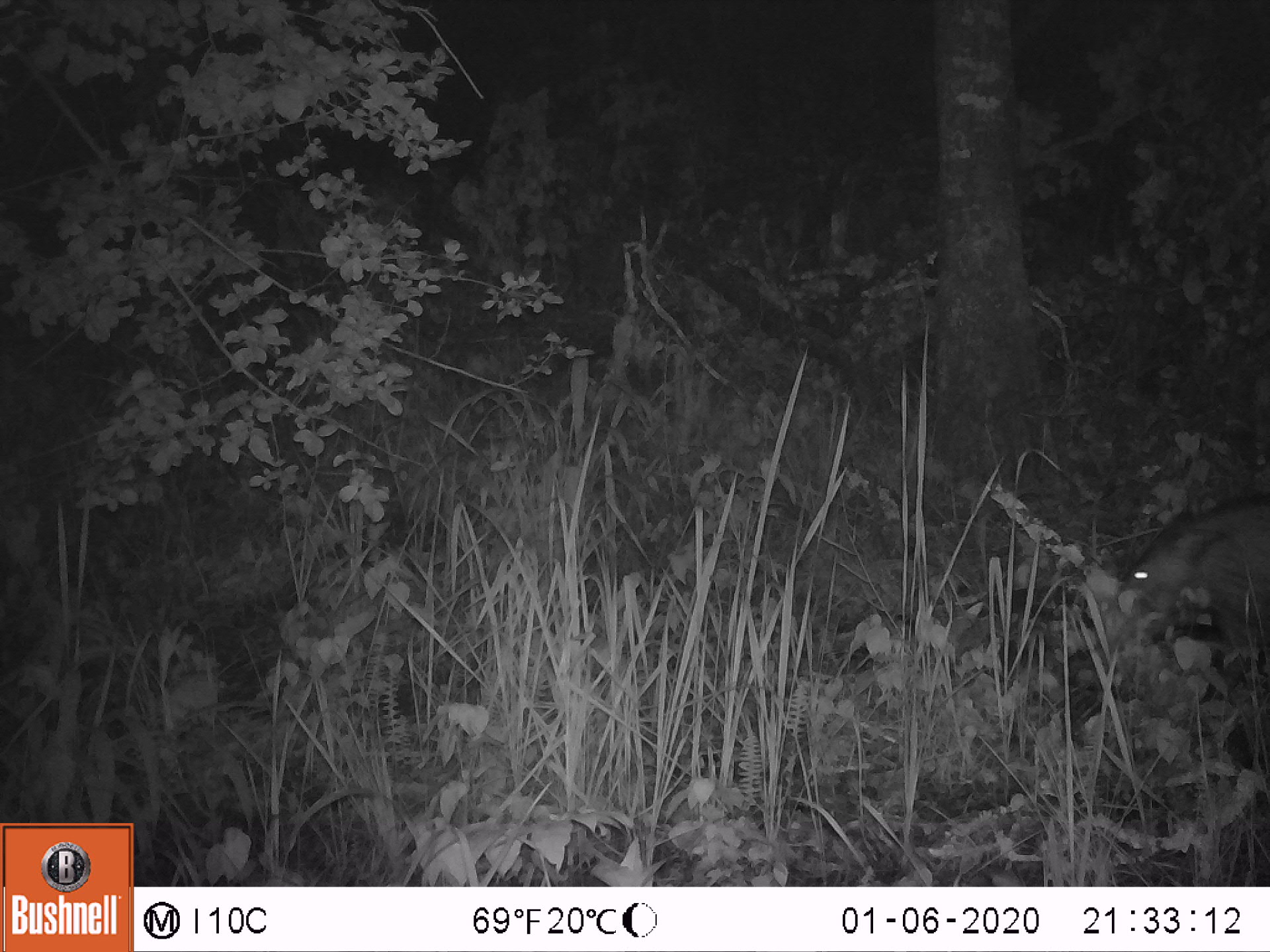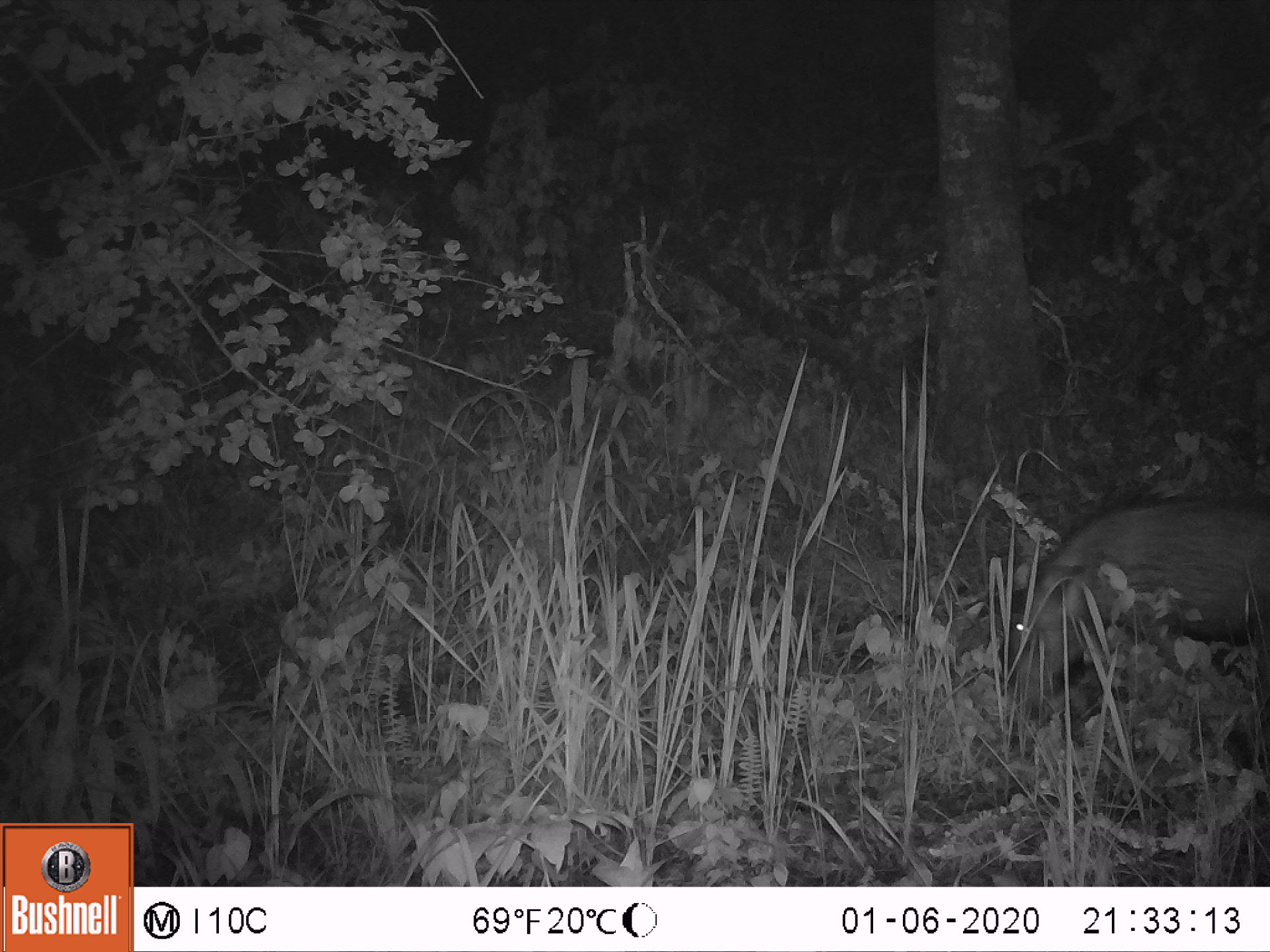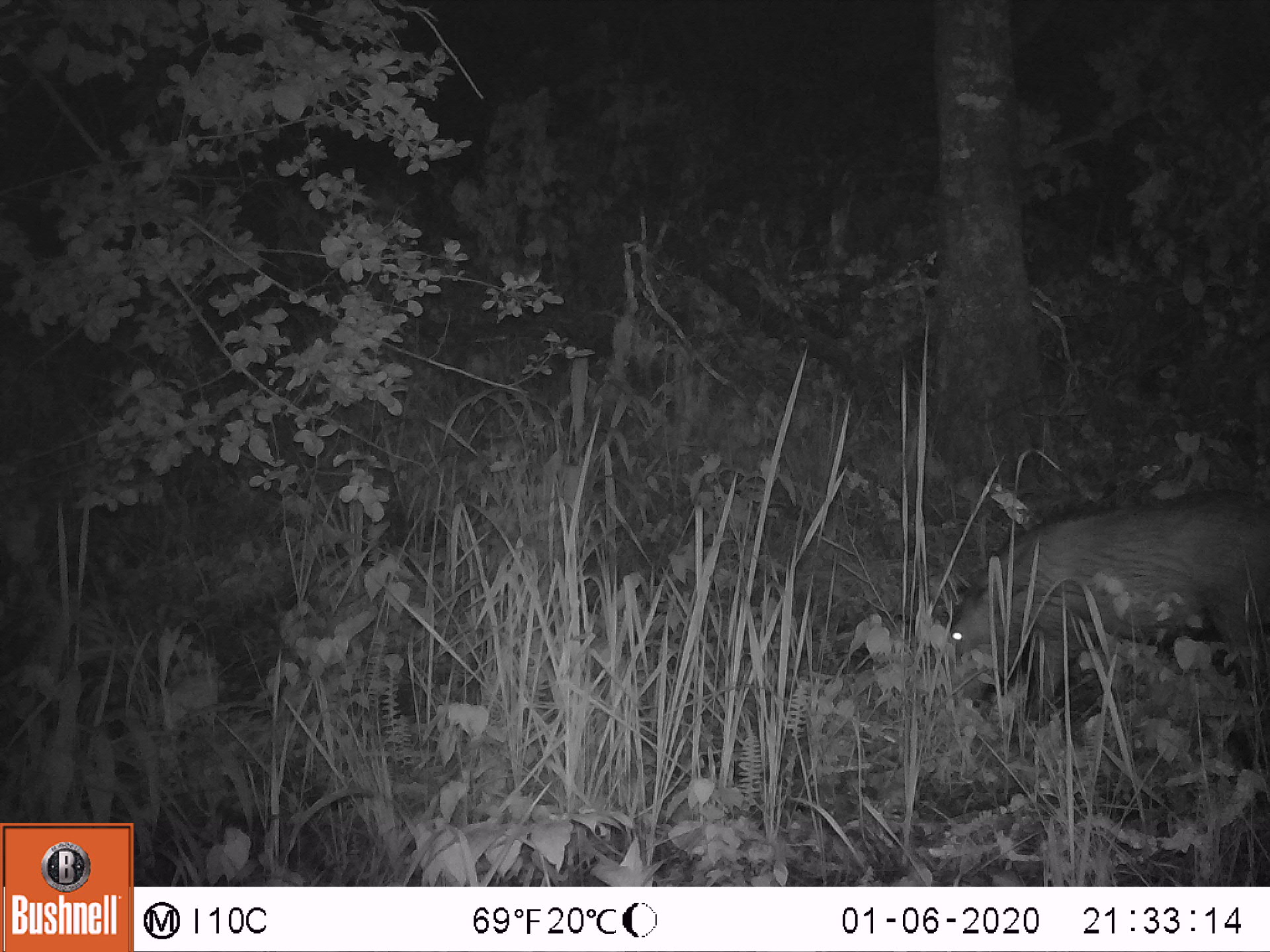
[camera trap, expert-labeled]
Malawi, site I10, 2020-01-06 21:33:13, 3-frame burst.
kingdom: Animalia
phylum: Chordata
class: Mammalia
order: Artiodactyla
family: Suidae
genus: Potamochoerus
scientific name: Potamochoerus larvatus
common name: bushpig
Bushpig (Potamochoerus larvatus), count 1.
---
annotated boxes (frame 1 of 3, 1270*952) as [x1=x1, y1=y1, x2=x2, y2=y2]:
bushpig: [x1=1100, y1=497, x2=1266, y2=673]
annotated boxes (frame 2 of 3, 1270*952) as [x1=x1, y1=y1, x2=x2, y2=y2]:
bushpig: [x1=987, y1=490, x2=1264, y2=736]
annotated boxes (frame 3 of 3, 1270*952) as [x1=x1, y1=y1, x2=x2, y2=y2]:
bushpig: [x1=929, y1=483, x2=1268, y2=739]